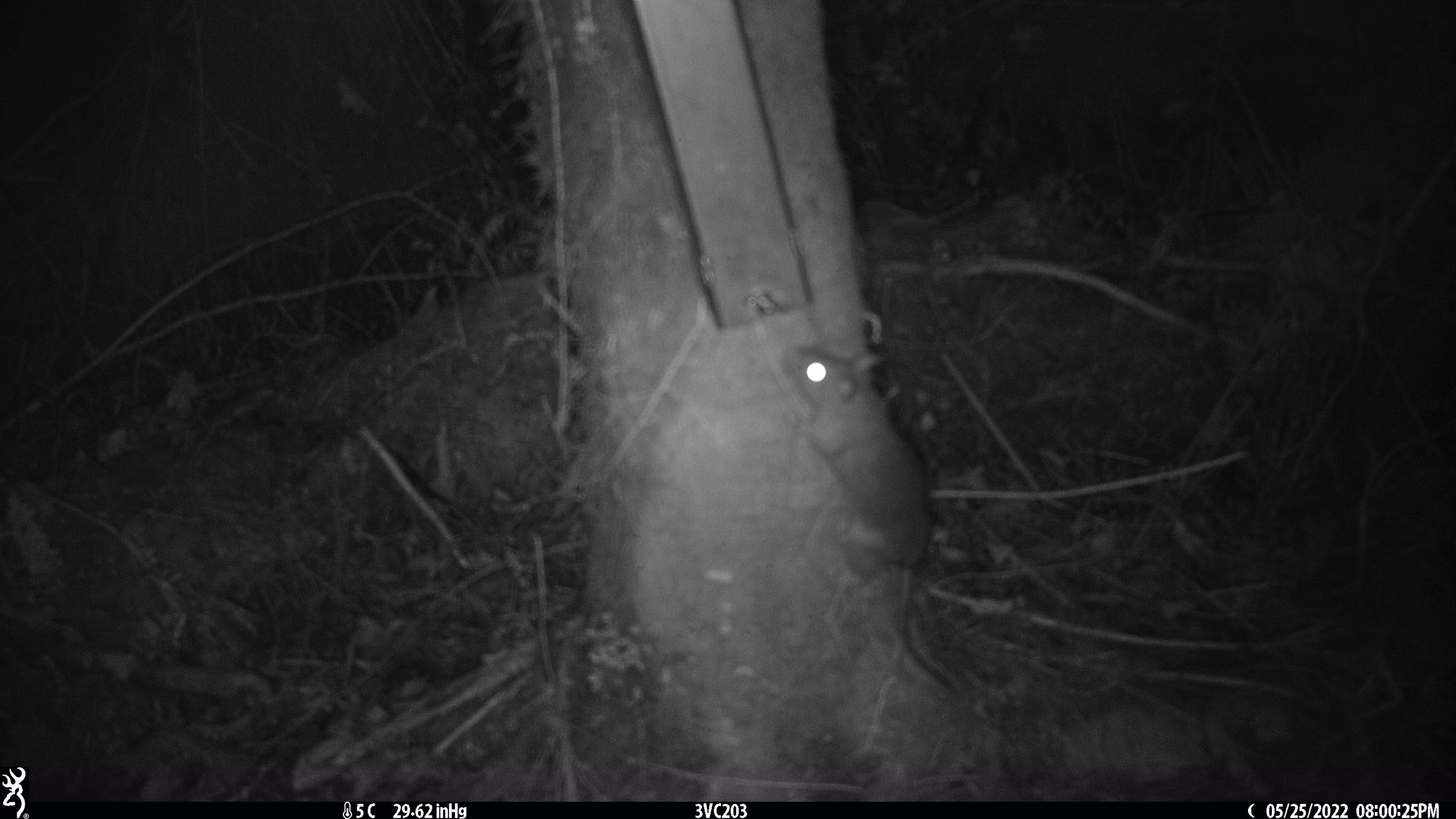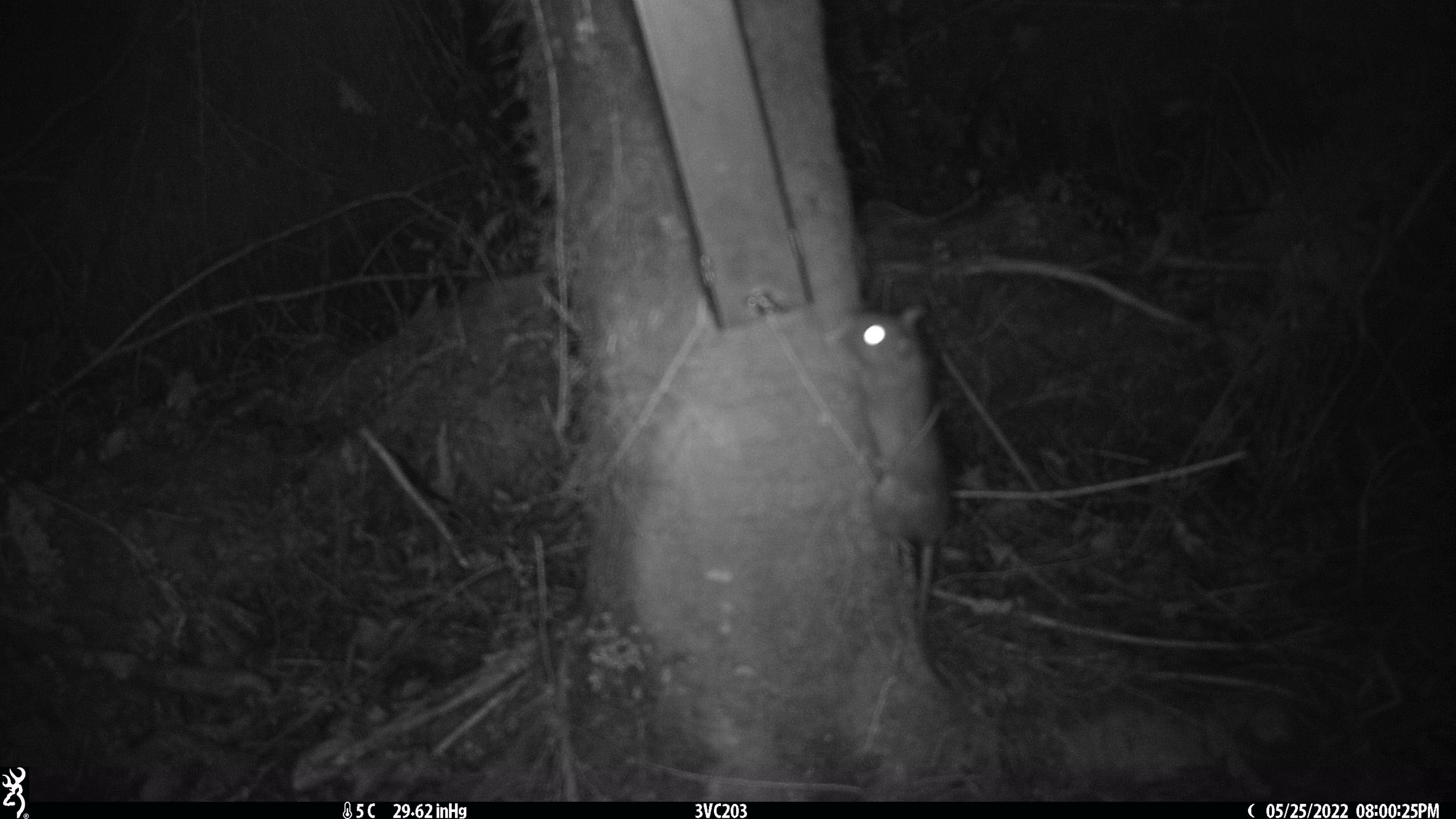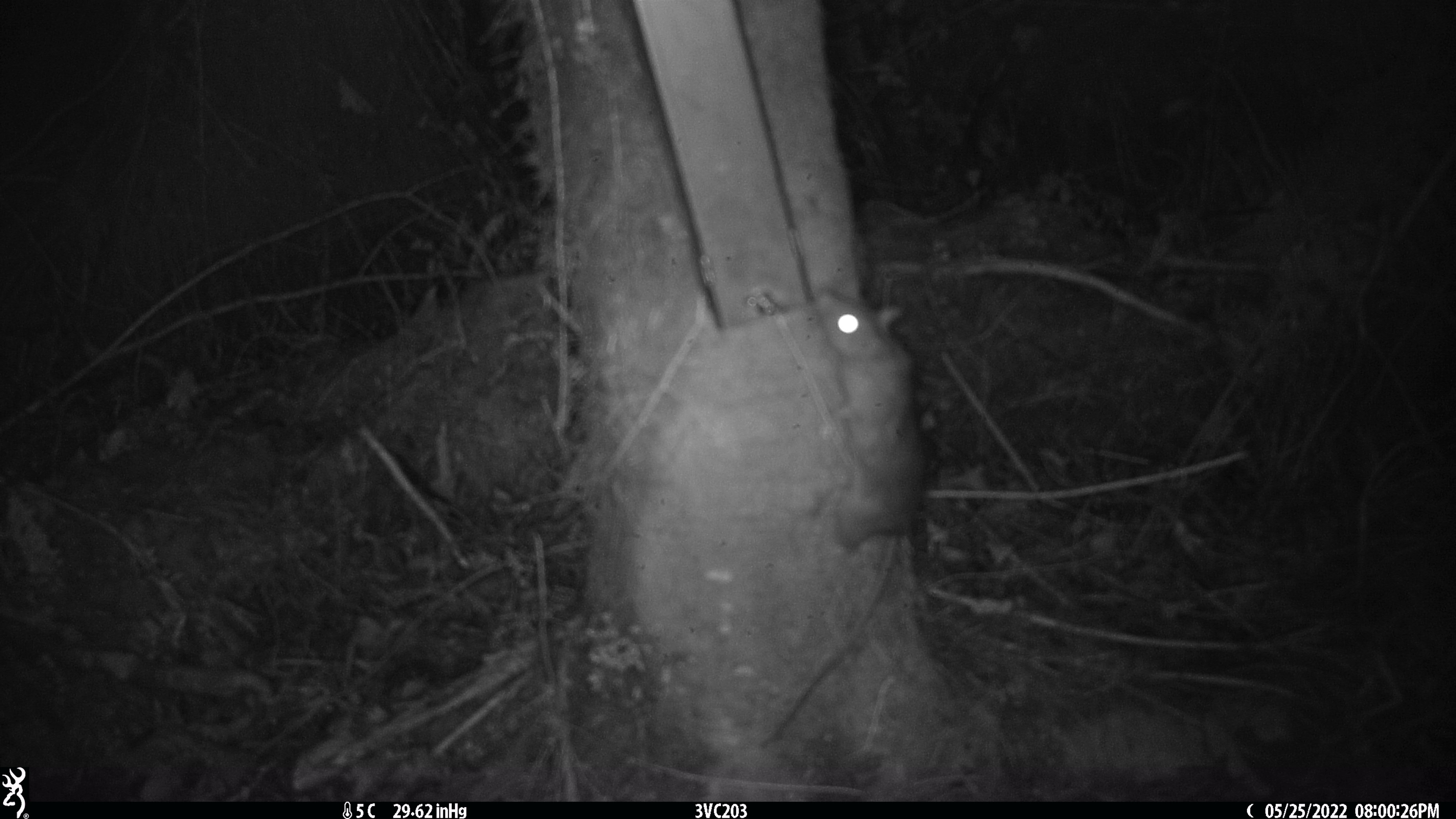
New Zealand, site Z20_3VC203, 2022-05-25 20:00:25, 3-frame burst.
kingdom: Animalia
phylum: Chordata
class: Mammalia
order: Rodentia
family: Muridae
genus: Rattus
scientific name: Rattus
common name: rat